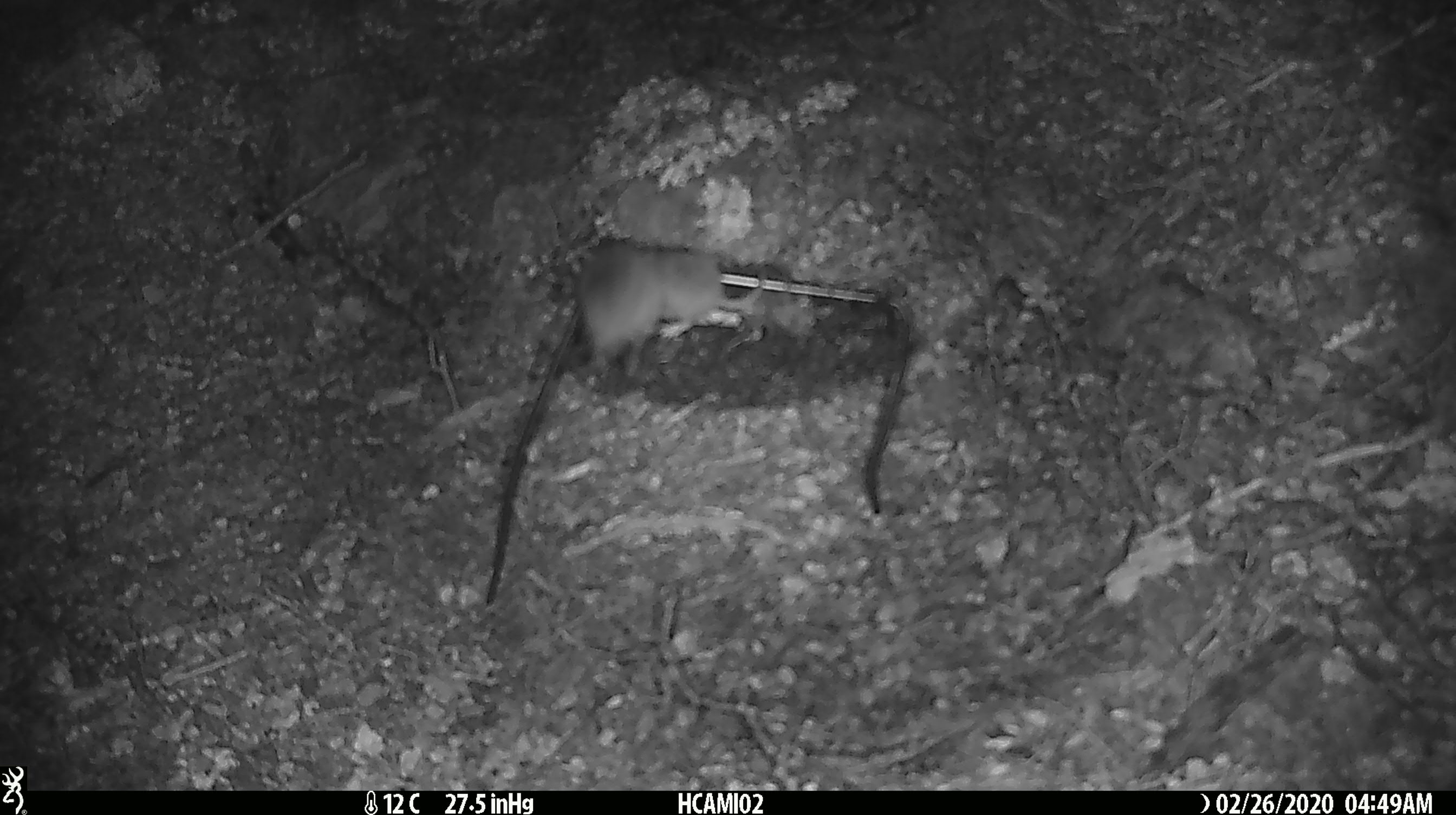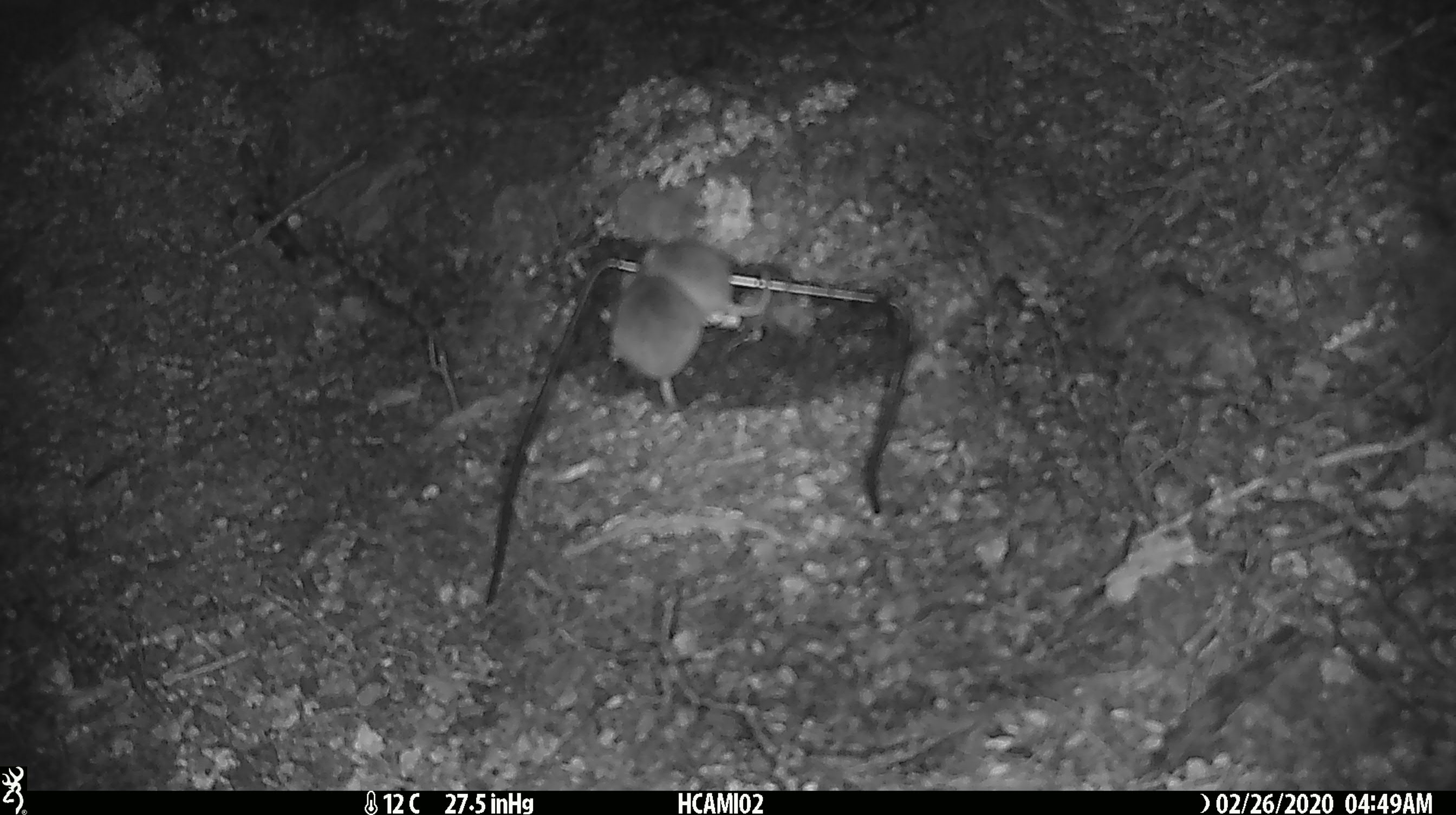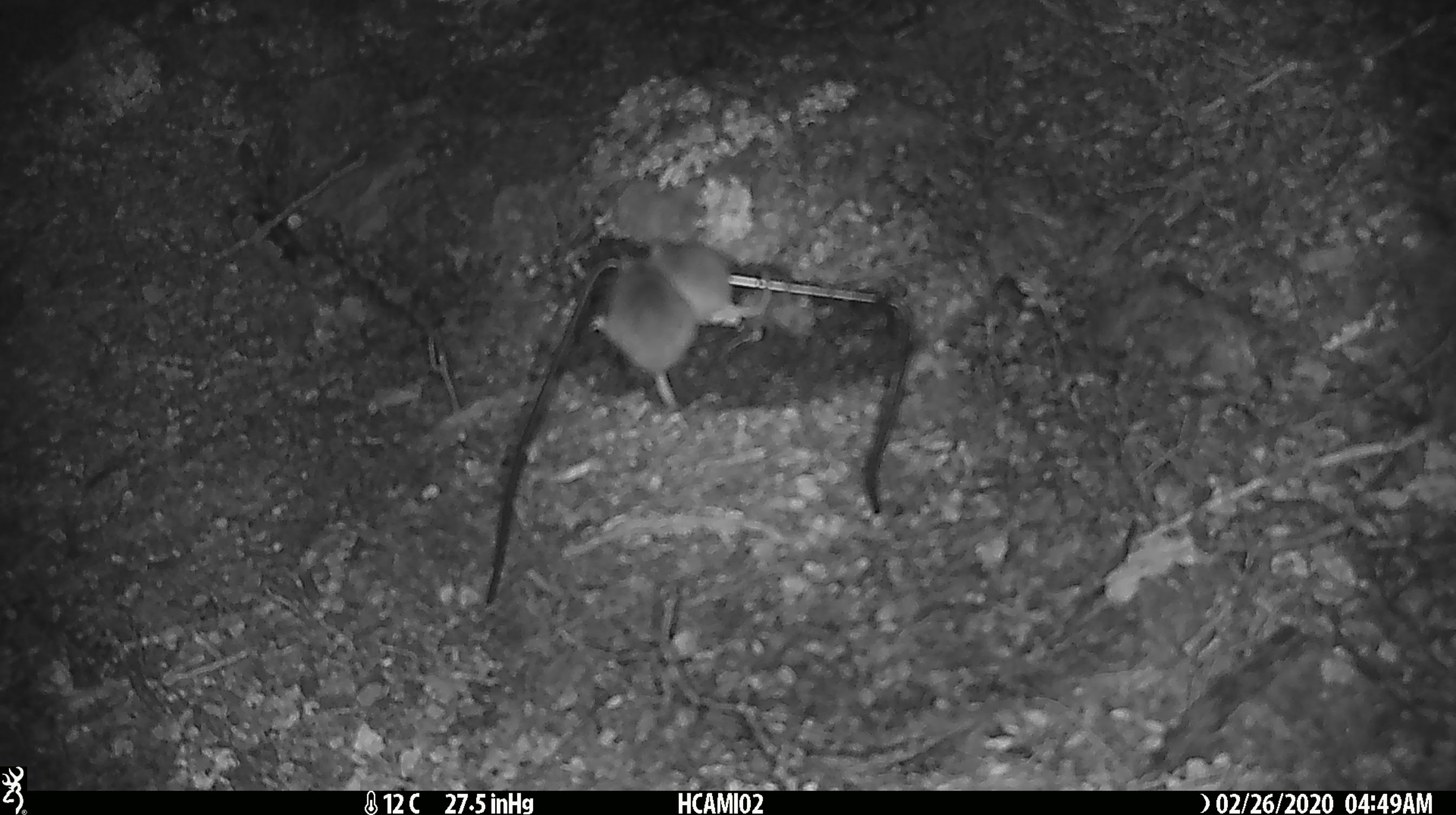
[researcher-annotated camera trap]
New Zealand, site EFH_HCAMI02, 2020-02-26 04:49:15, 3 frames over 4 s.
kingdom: Animalia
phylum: Chordata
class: Mammalia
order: Rodentia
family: Muridae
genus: Mus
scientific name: Mus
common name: mouse